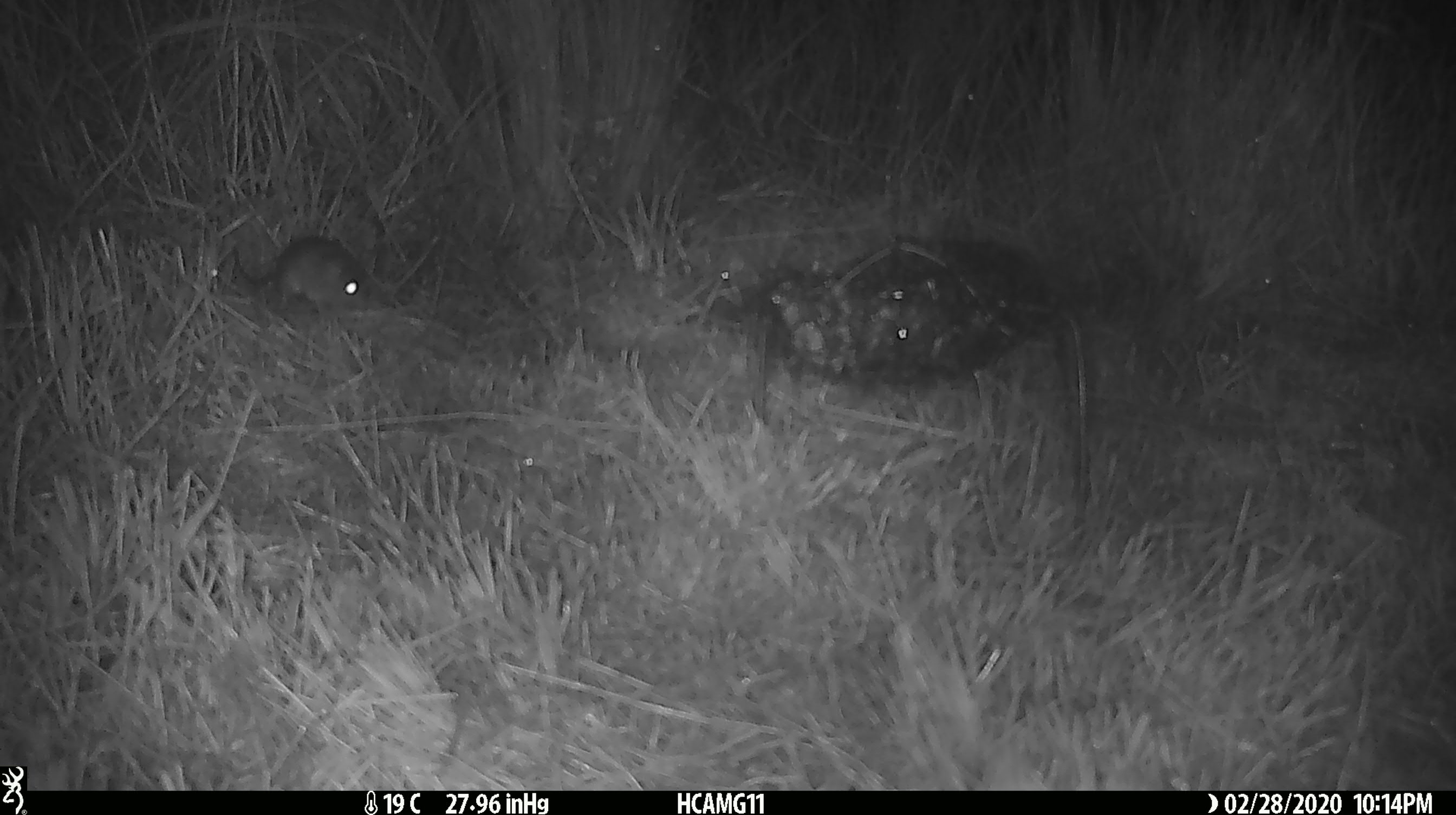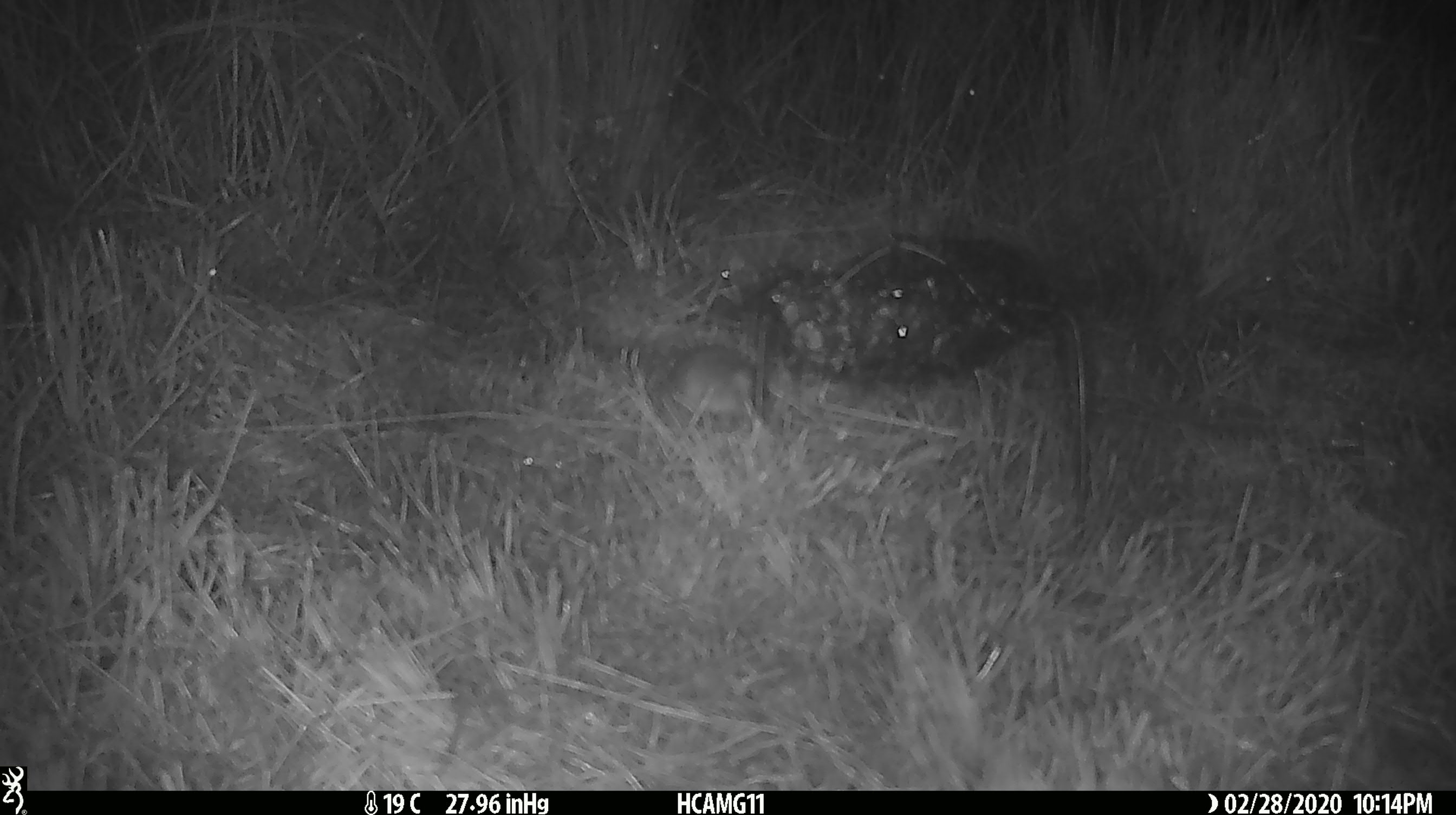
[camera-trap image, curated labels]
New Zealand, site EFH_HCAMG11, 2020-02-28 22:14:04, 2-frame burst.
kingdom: Animalia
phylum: Chordata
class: Mammalia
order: Rodentia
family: Muridae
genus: Mus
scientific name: Mus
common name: mouse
Mouse (Mus).